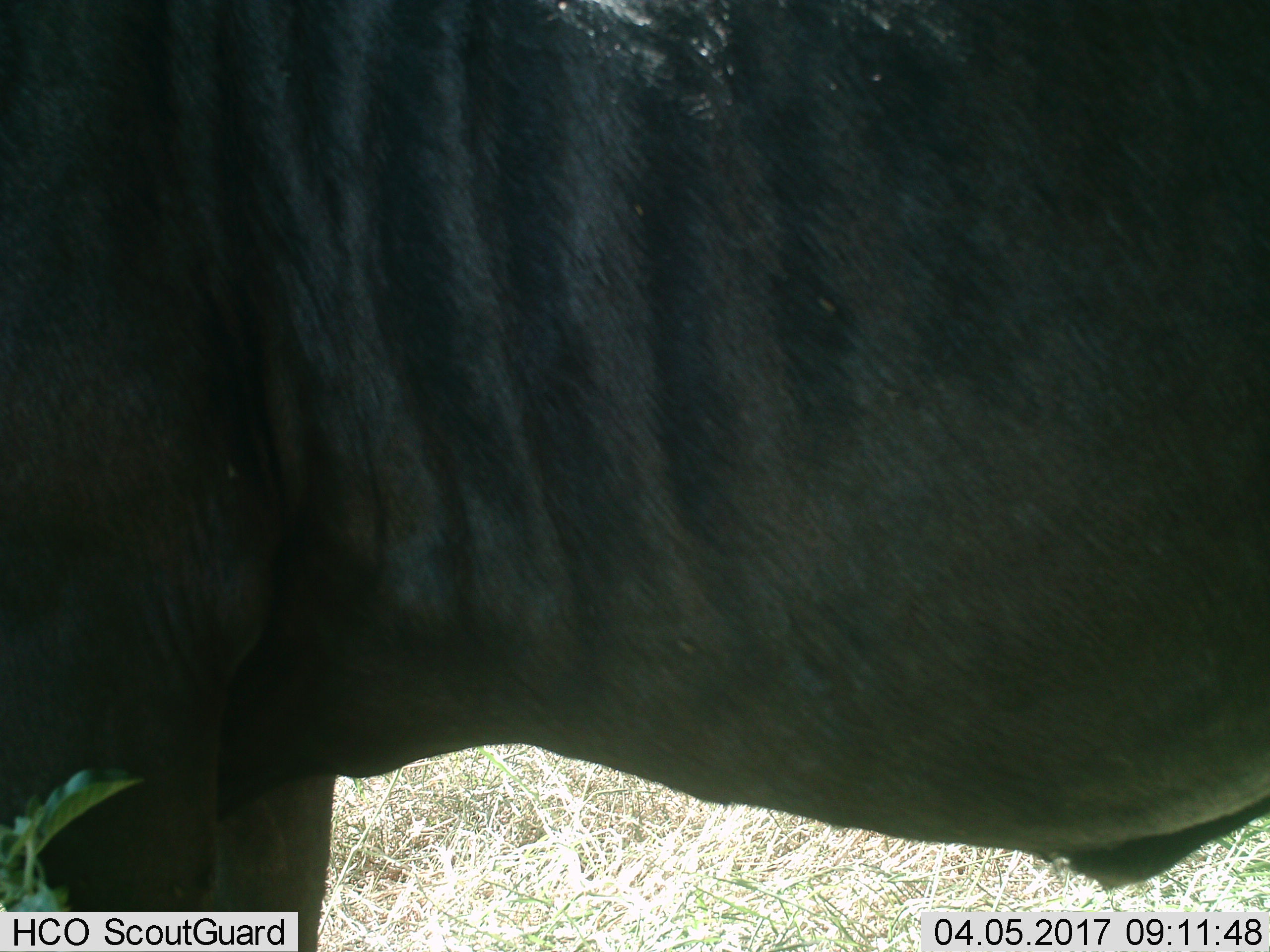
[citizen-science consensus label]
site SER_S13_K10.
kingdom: Animalia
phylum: Chordata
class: Mammalia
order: Artiodactyla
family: Bovidae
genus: Connochaetes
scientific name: Connochaetes taurinus taurinus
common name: blue wildebeest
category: wildebeestblue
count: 1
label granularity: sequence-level